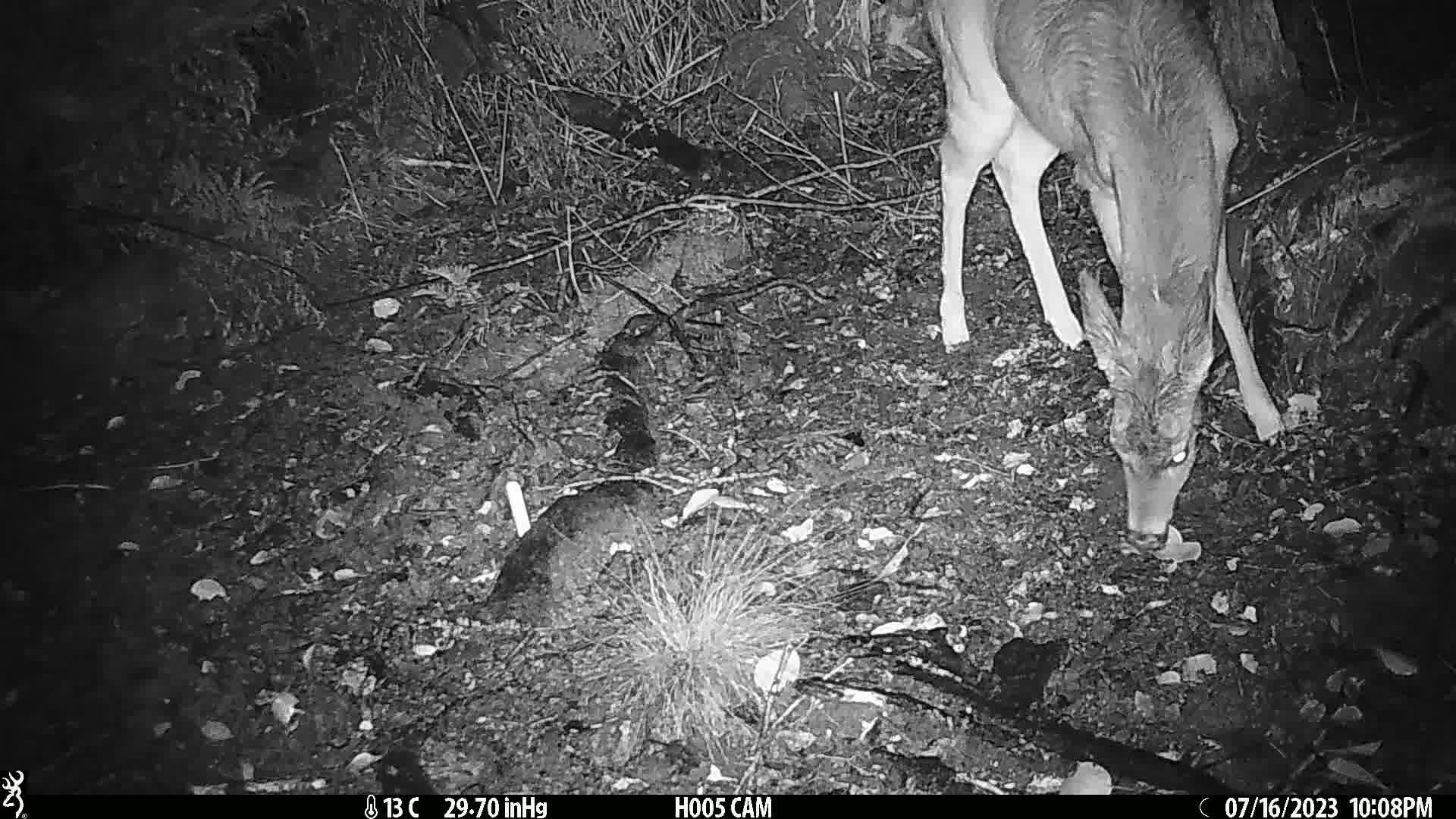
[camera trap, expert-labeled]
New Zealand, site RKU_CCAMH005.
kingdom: Animalia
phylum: Chordata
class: Mammalia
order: Artiodactyla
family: Cervidae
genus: Odocoileus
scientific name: Odocoileus virginianus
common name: white-tailed deer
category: white tailed deer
White tailed deer (white-tailed deer) (Odocoileus virginianus).